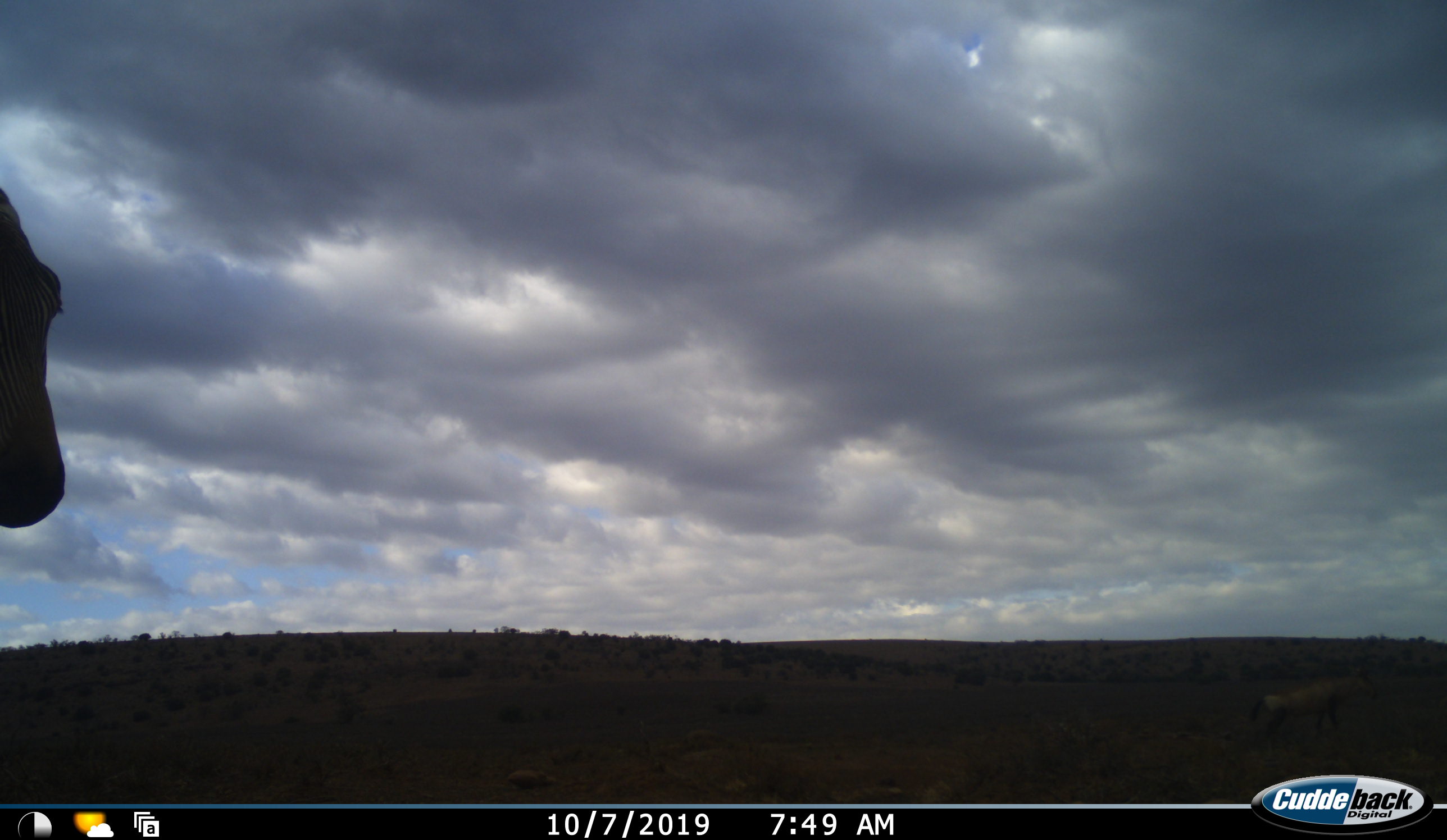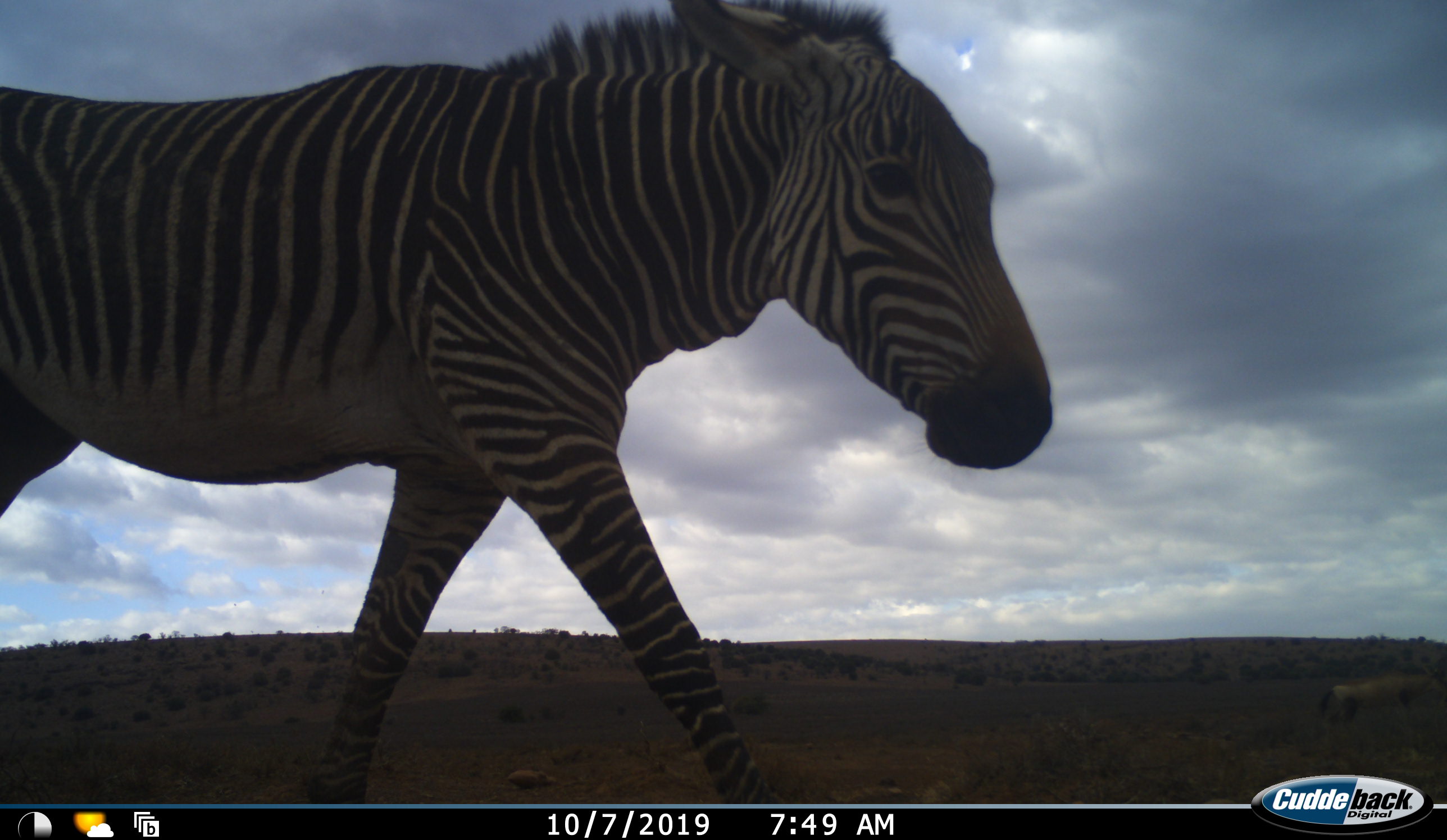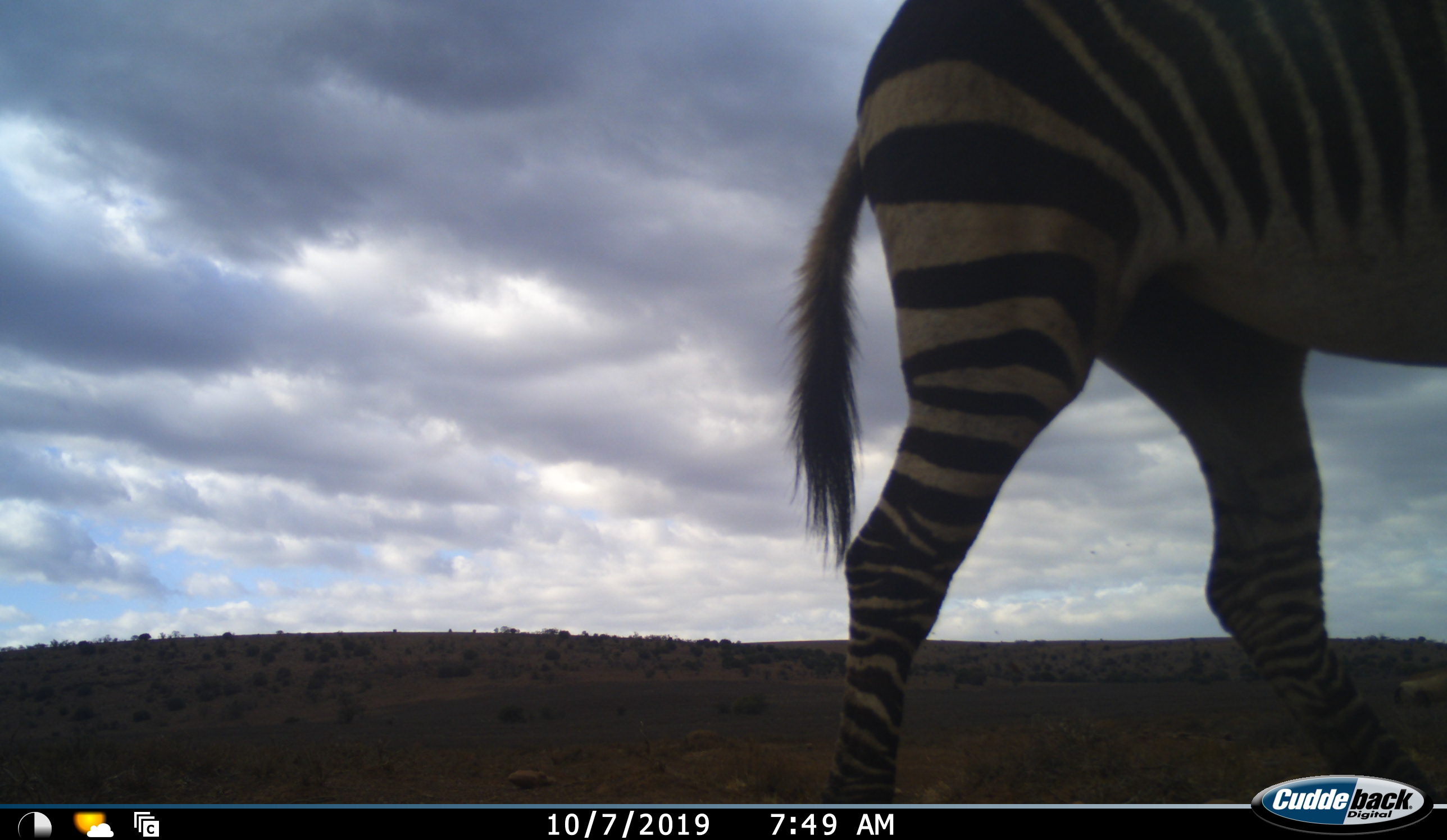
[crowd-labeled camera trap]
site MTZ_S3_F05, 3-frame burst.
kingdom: Animalia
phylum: Chordata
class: Mammalia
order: Perissodactyla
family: Equidae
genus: Equus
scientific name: Equus zebra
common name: mountain zebra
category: zebramountain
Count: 1.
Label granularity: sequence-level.